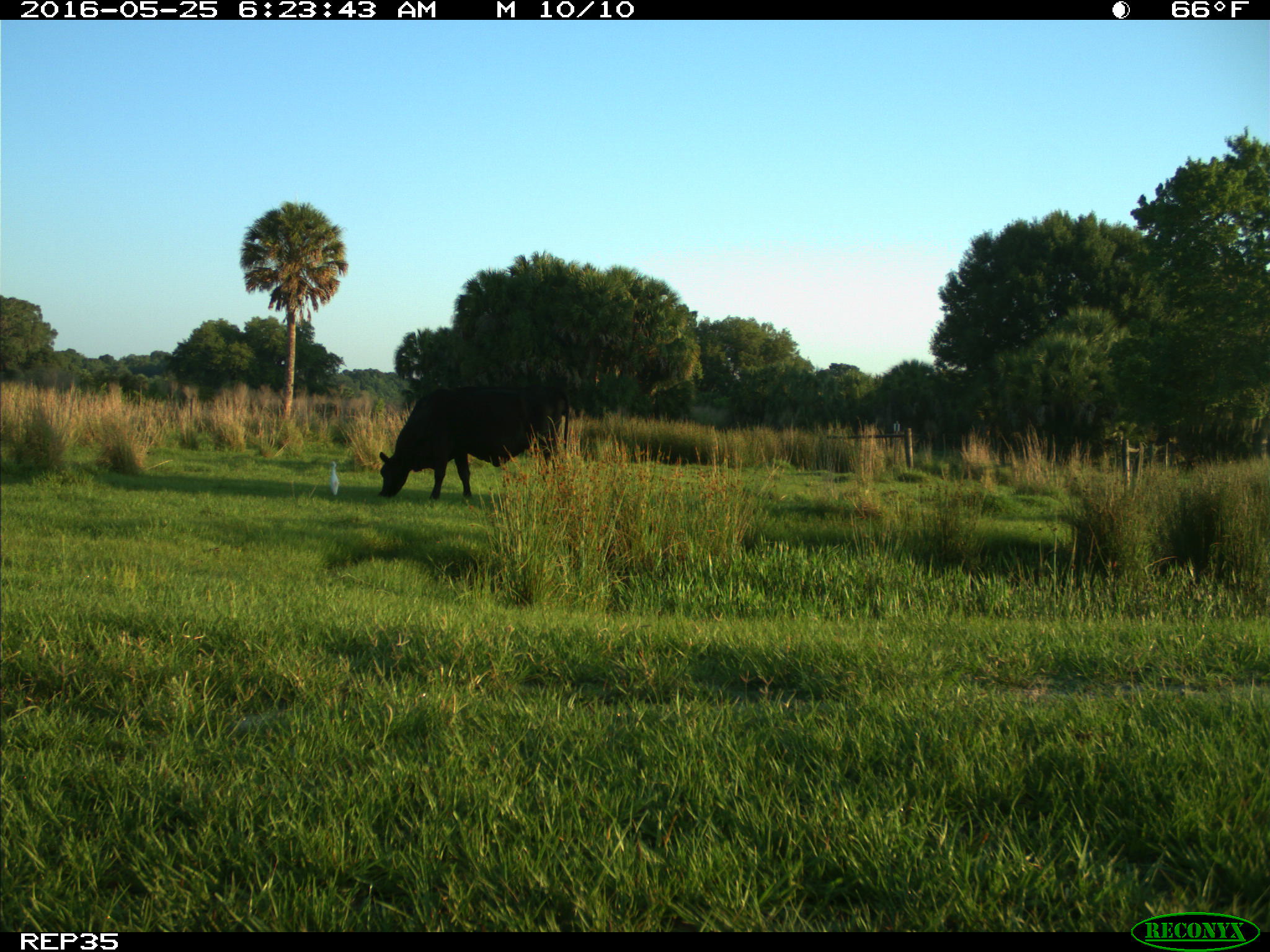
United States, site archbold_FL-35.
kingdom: Animalia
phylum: Chordata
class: Mammalia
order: Artiodactyla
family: Bovidae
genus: Bos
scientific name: Bos taurus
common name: domestic cow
Bos taurus (domestic cow).